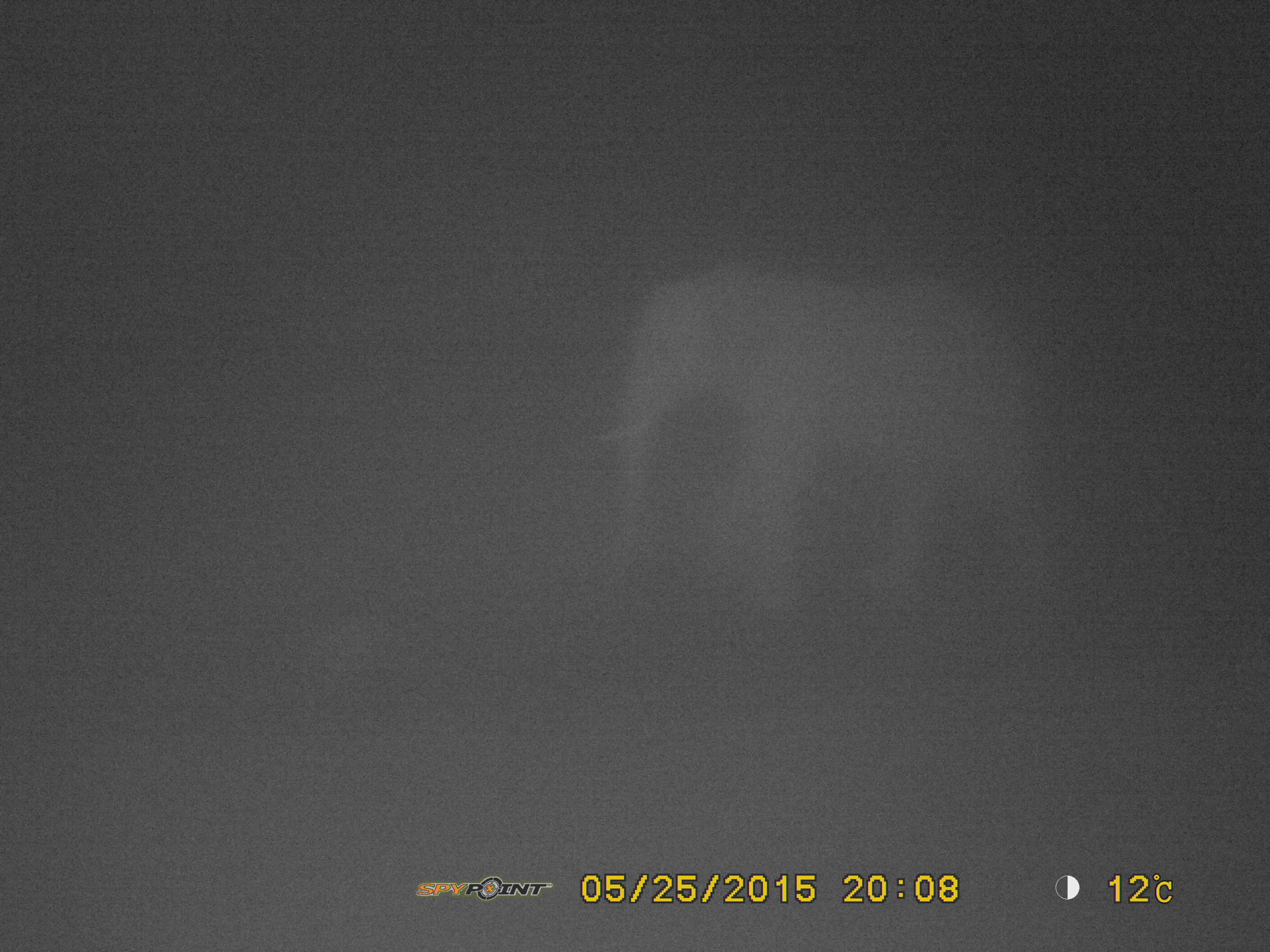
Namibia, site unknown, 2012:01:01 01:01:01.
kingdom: Animalia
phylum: Chordata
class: Mammalia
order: Proboscidea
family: Elephantidae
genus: Loxodonta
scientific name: Loxodonta africana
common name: african elephant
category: loxodanta africana